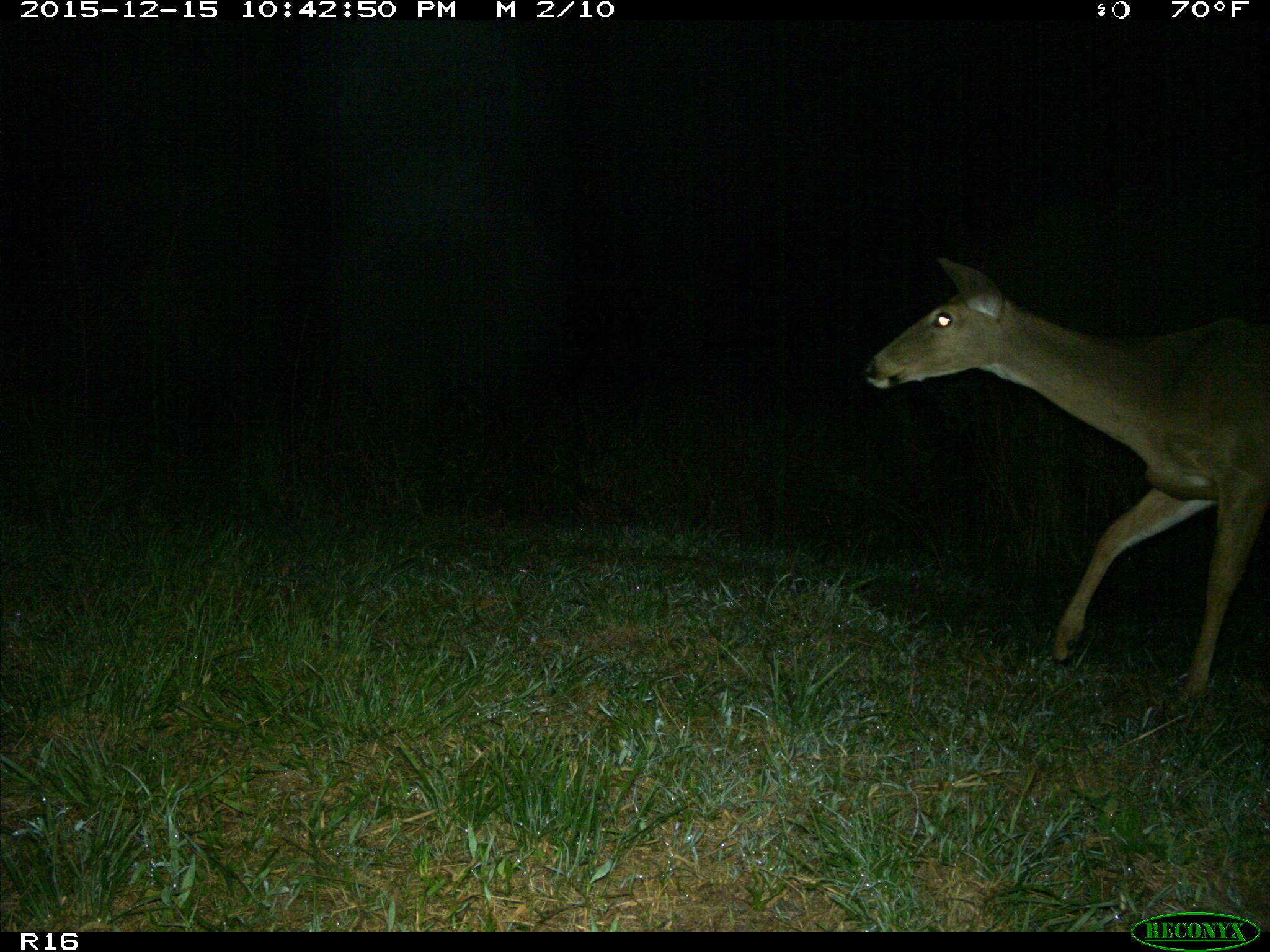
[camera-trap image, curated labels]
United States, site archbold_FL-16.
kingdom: Animalia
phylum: Chordata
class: Mammalia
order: Artiodactyla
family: Cervidae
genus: Odocoileus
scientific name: Odocoileus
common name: deer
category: unidentified deer